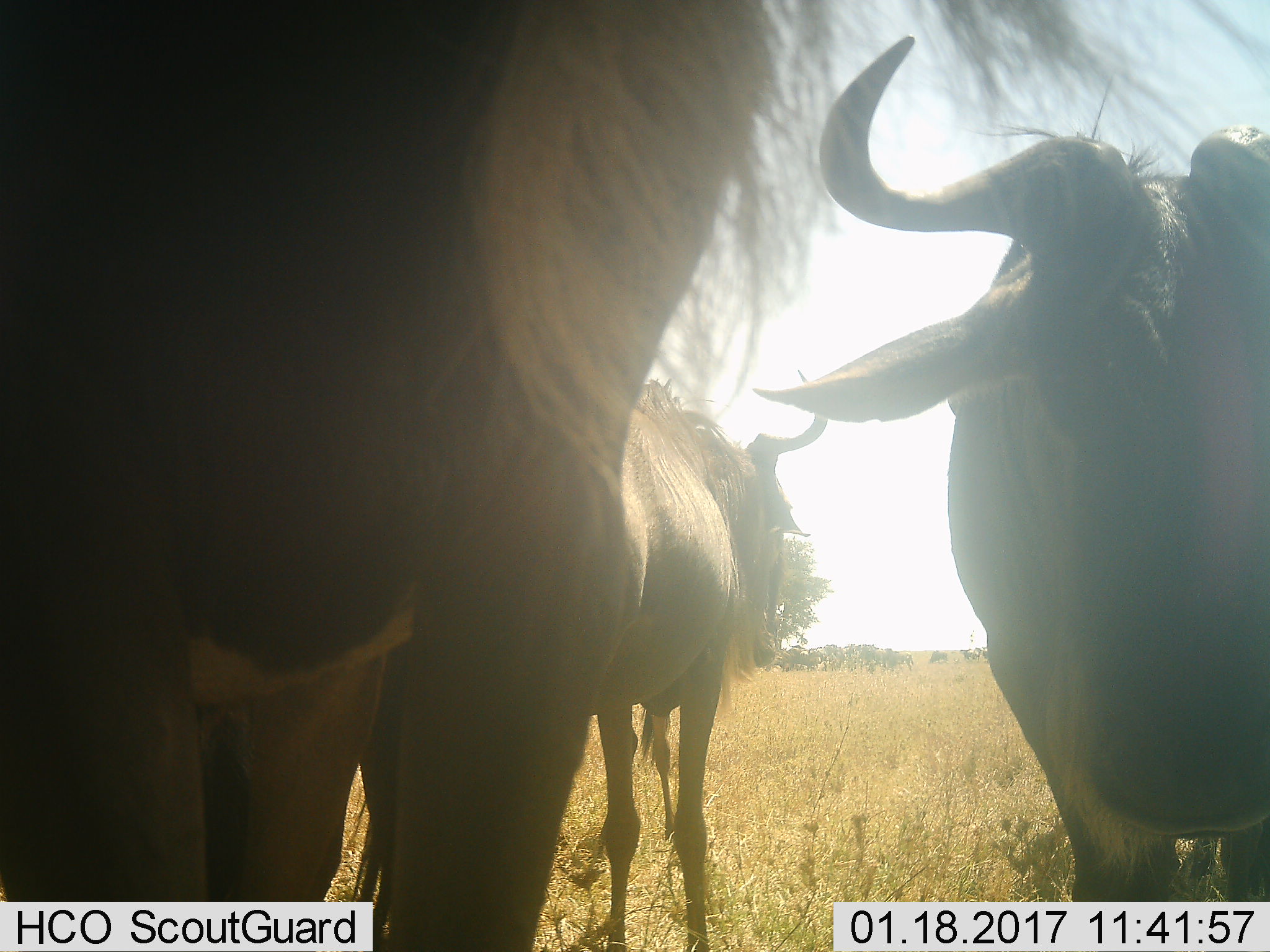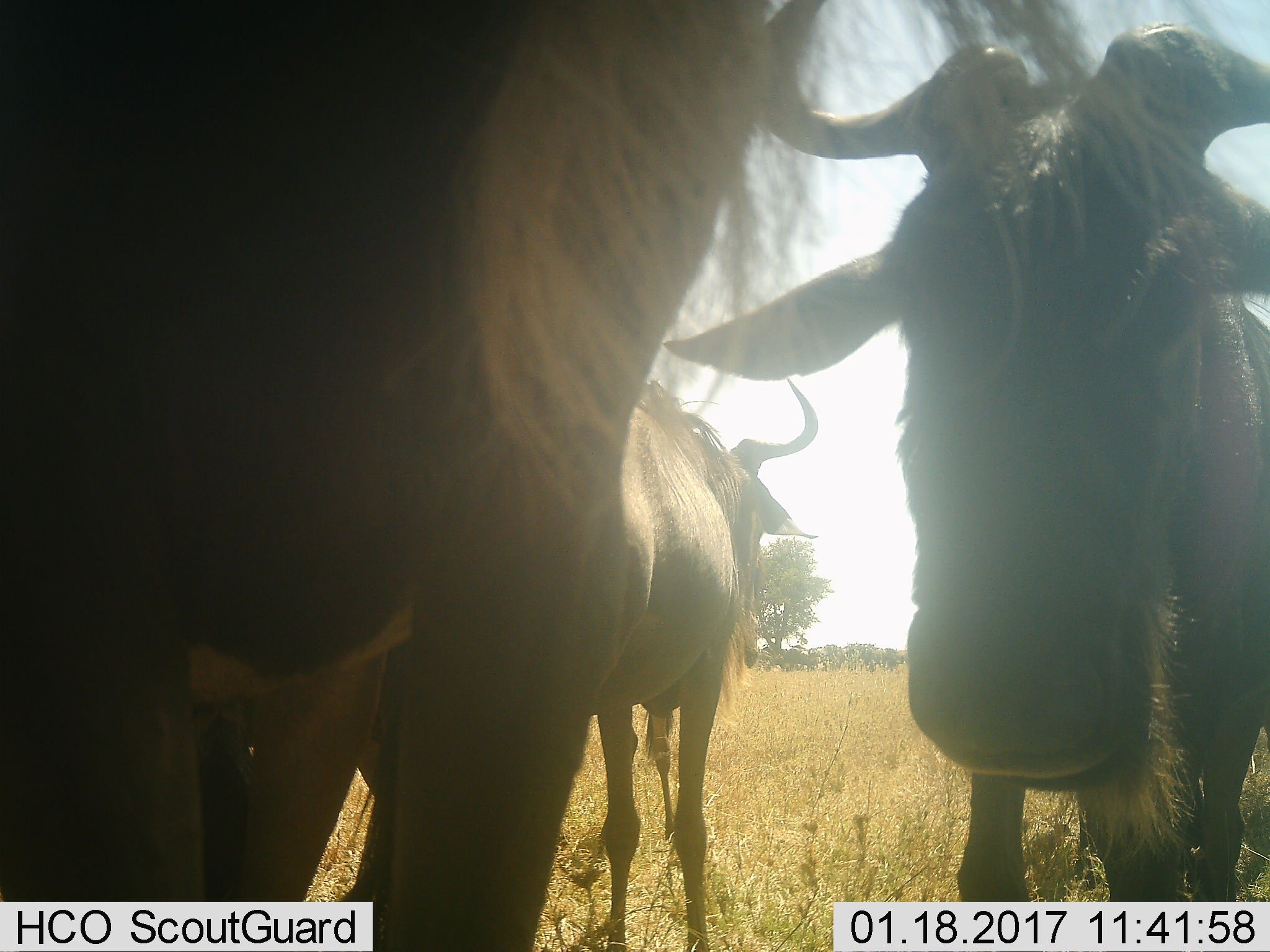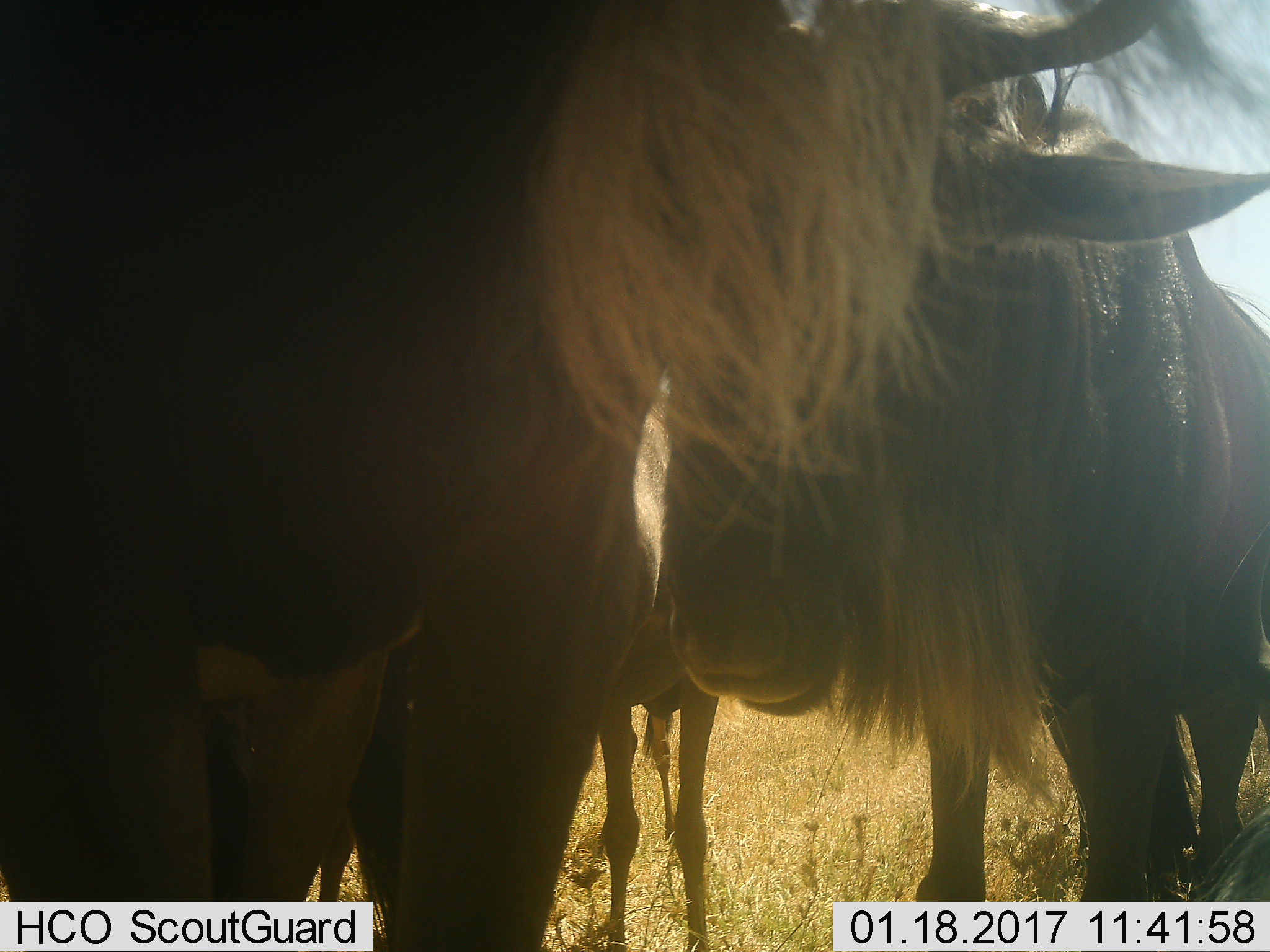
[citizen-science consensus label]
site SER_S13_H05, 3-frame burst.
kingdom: Animalia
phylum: Chordata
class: Mammalia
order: Artiodactyla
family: Bovidae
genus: Connochaetes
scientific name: Connochaetes taurinus taurinus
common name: blue wildebeest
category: wildebeestblue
Wildebeestblue (blue wildebeest) (Connochaetes taurinus taurinus), count 3. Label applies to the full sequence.